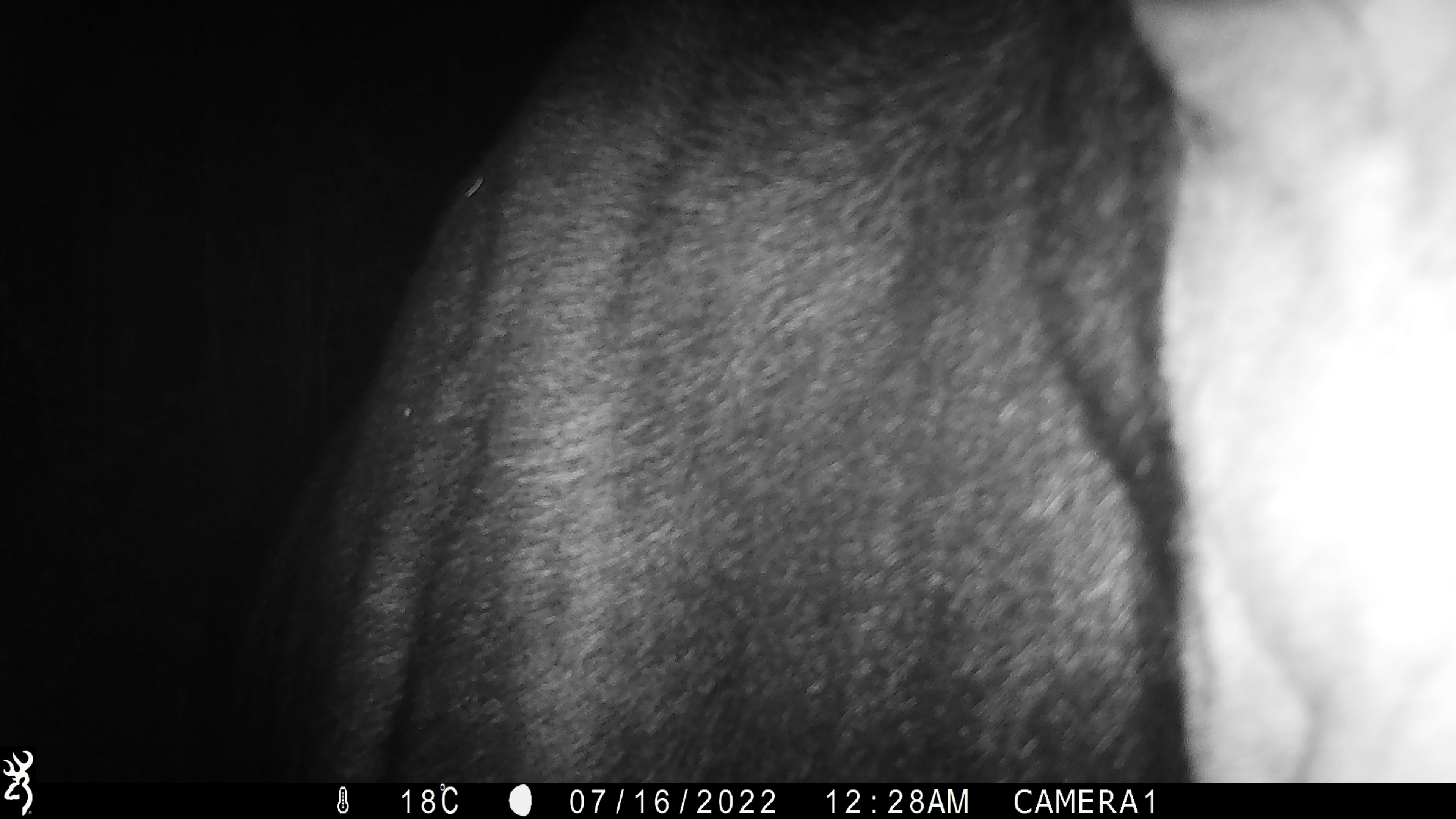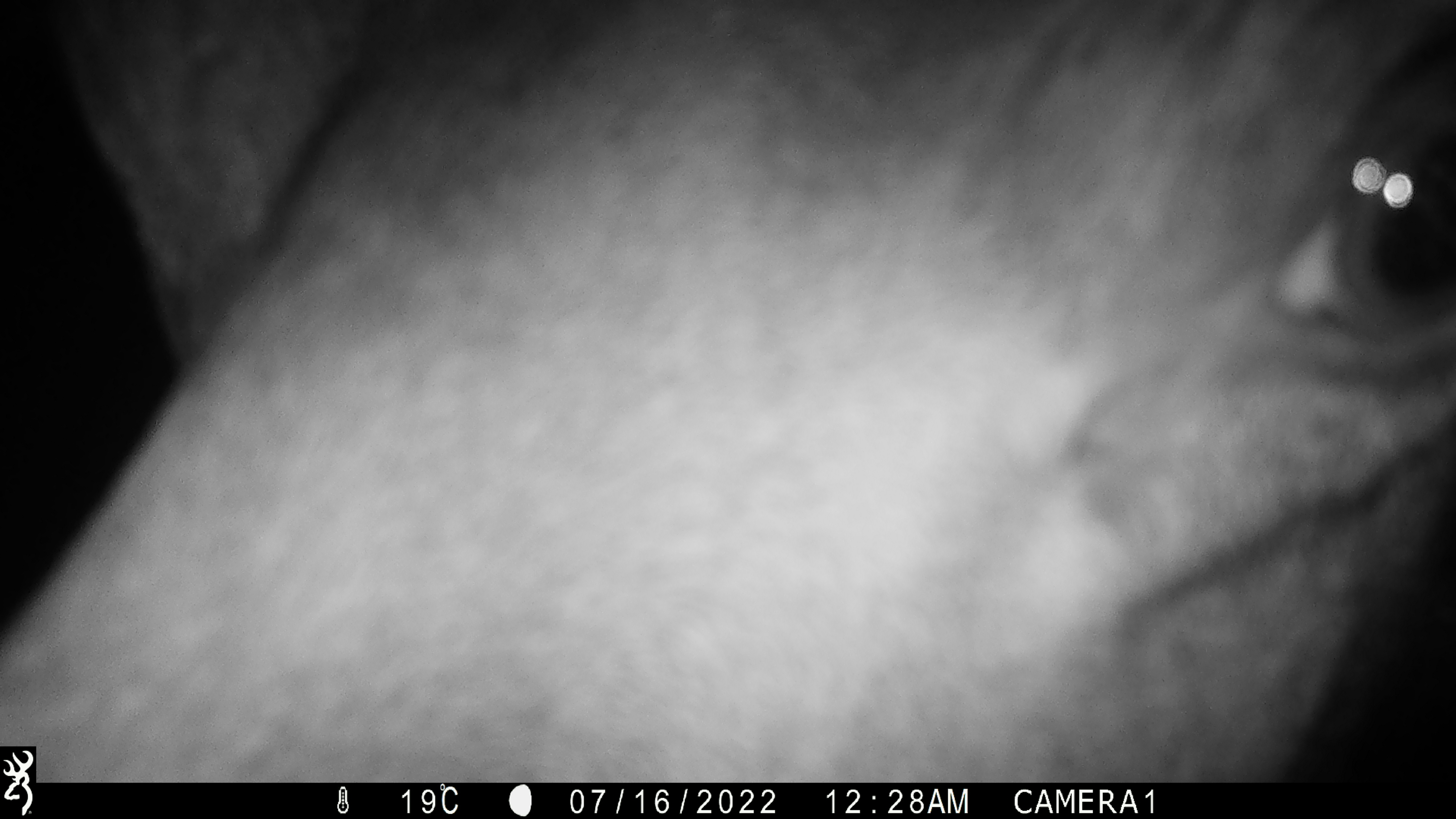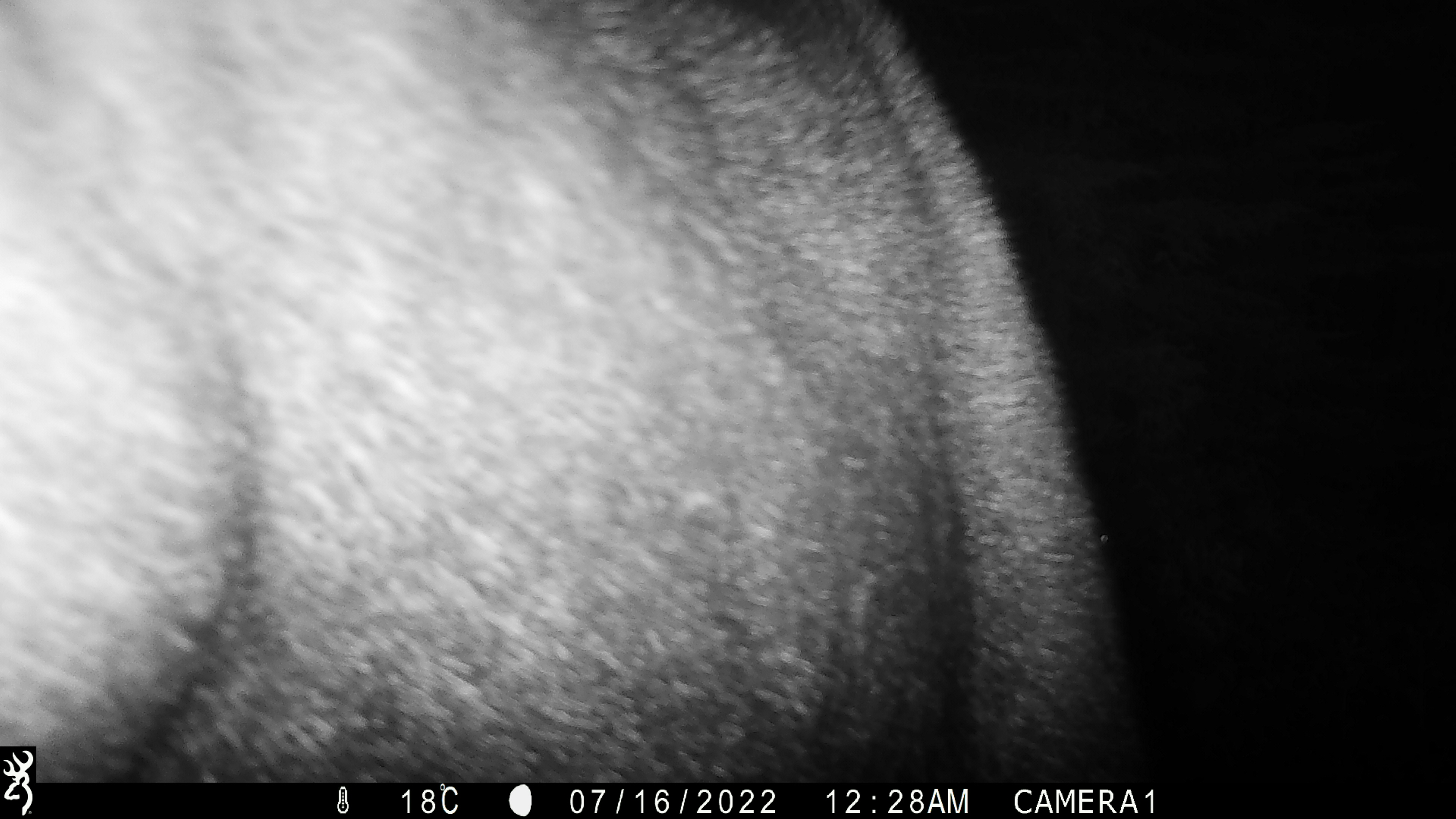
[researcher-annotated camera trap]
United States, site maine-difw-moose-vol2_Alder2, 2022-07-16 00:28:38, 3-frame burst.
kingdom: Animalia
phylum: Chordata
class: Mammalia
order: Artiodactyla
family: Cervidae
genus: Alces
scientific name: Alces alces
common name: moose